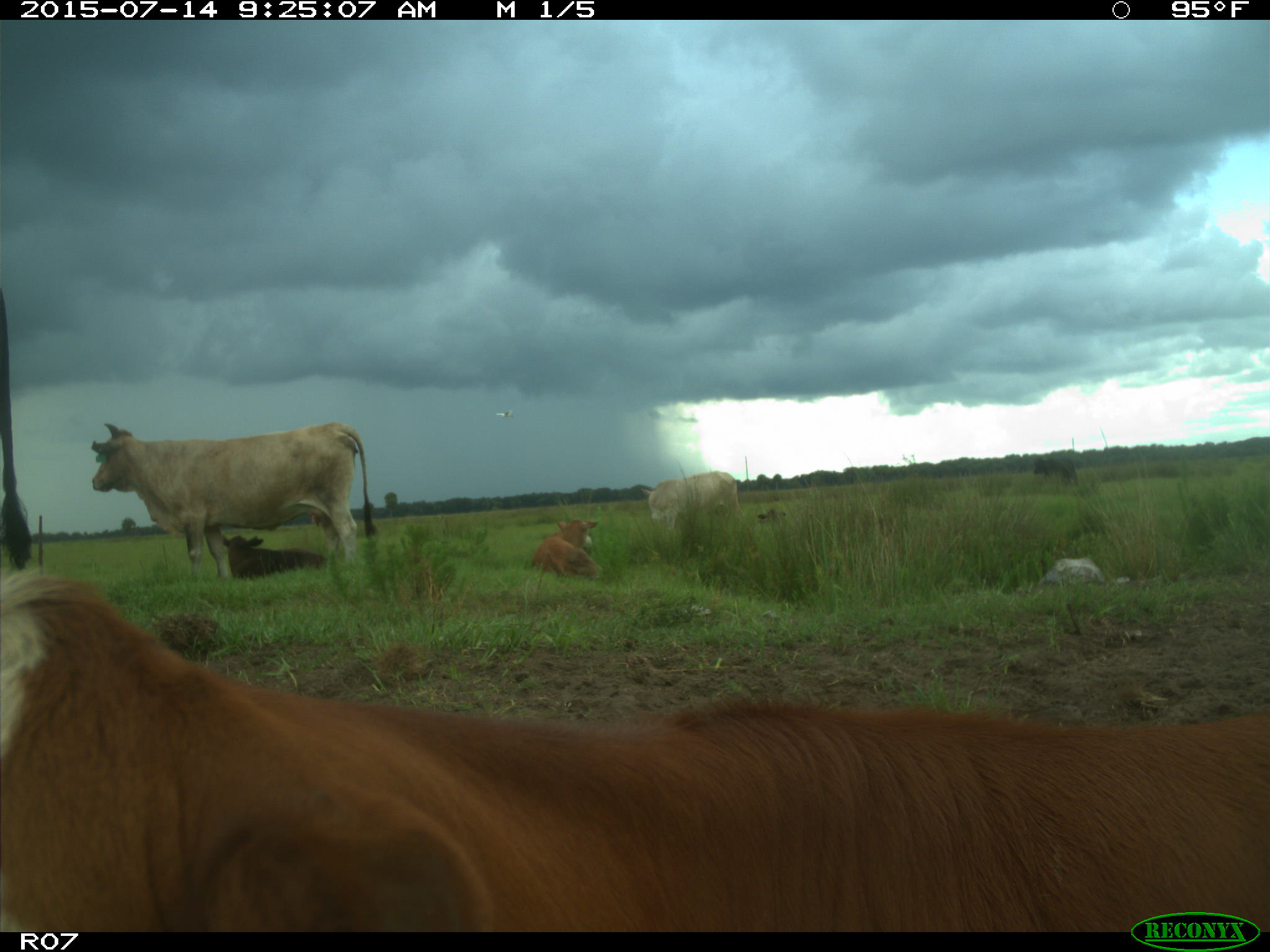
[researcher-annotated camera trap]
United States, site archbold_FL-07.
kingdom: Animalia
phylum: Chordata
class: Mammalia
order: Artiodactyla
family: Bovidae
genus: Bos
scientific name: Bos taurus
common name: domestic cow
Bos taurus (domestic cow).